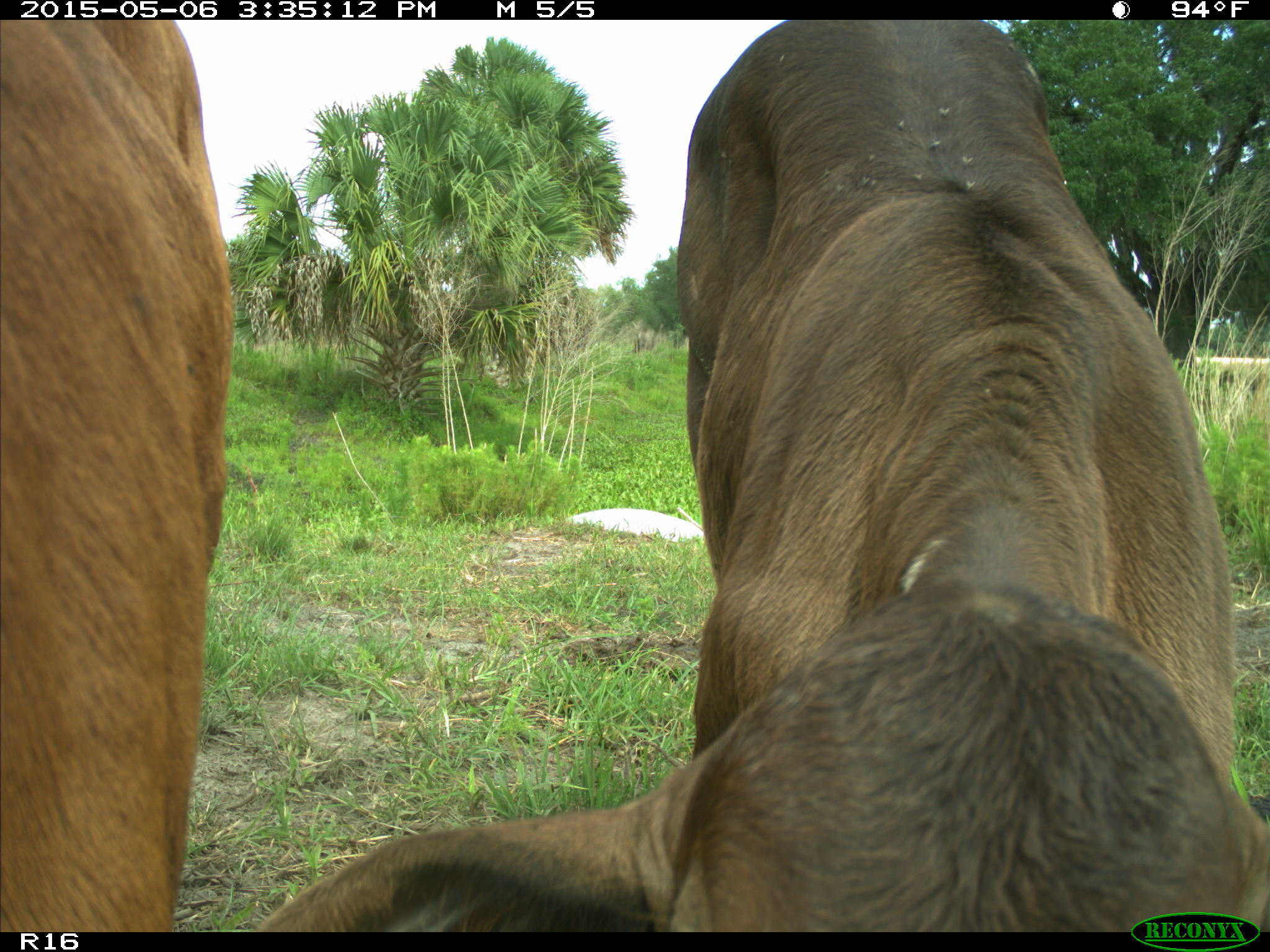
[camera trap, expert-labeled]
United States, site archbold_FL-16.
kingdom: Animalia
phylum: Chordata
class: Mammalia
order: Artiodactyla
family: Bovidae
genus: Bos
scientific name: Bos taurus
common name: domestic cow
Bos taurus (domestic cow).